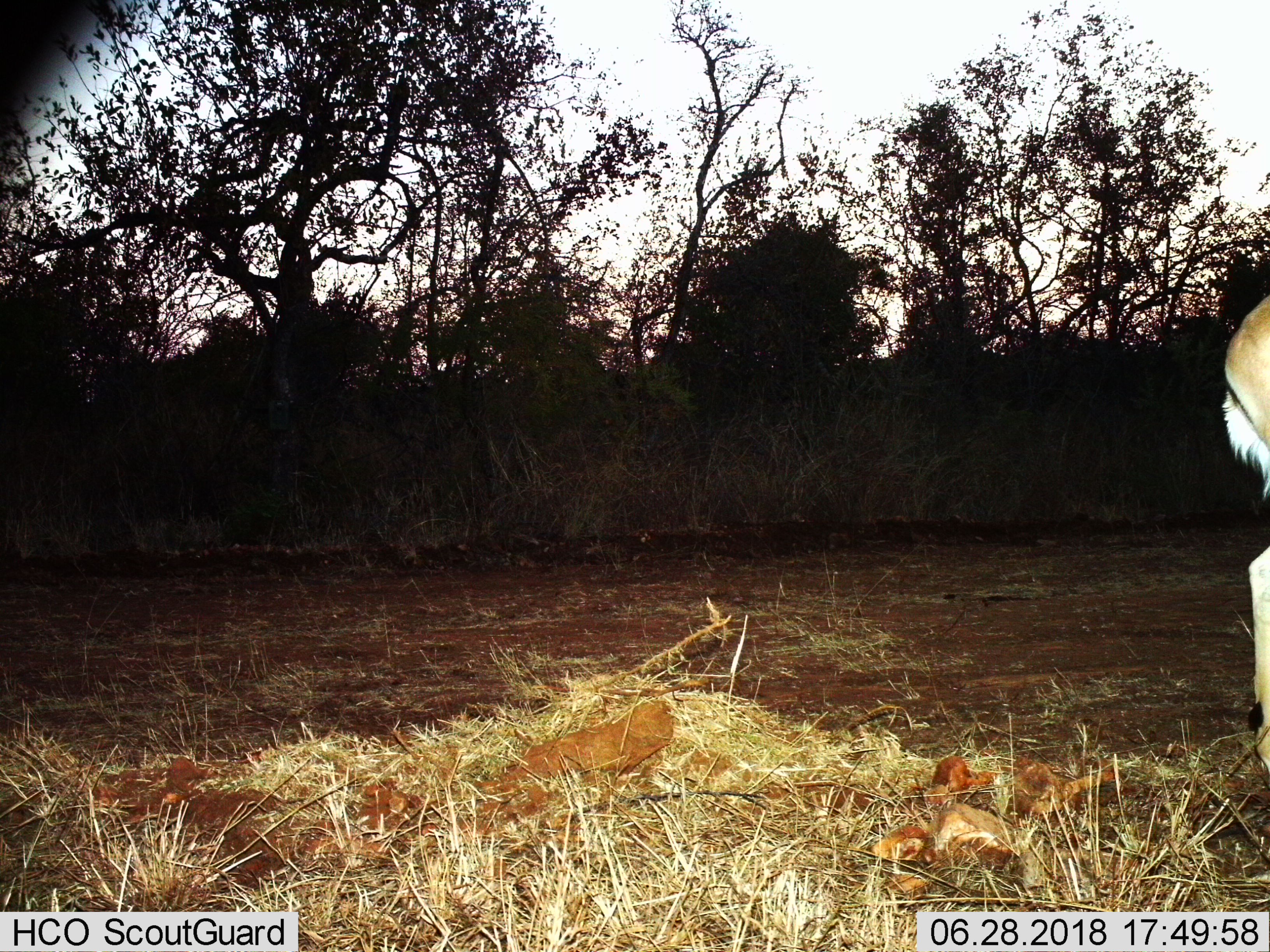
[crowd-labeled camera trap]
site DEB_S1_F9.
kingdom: Animalia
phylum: Chordata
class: Mammalia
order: Artiodactyla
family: Bovidae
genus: Aepyceros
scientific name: Aepyceros melampus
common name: impala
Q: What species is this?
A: Impala (Aepyceros melampus).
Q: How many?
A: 1.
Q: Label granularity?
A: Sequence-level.